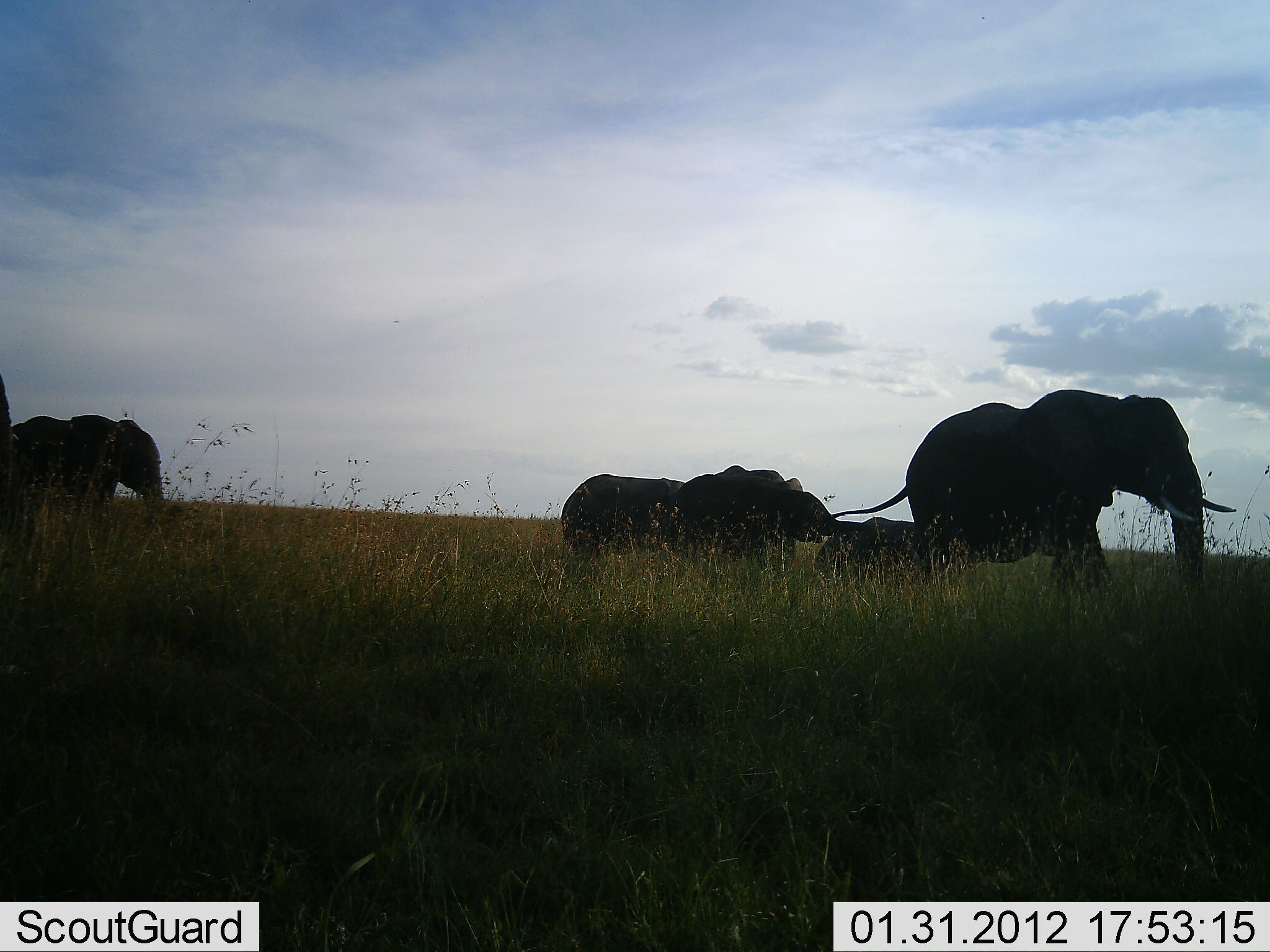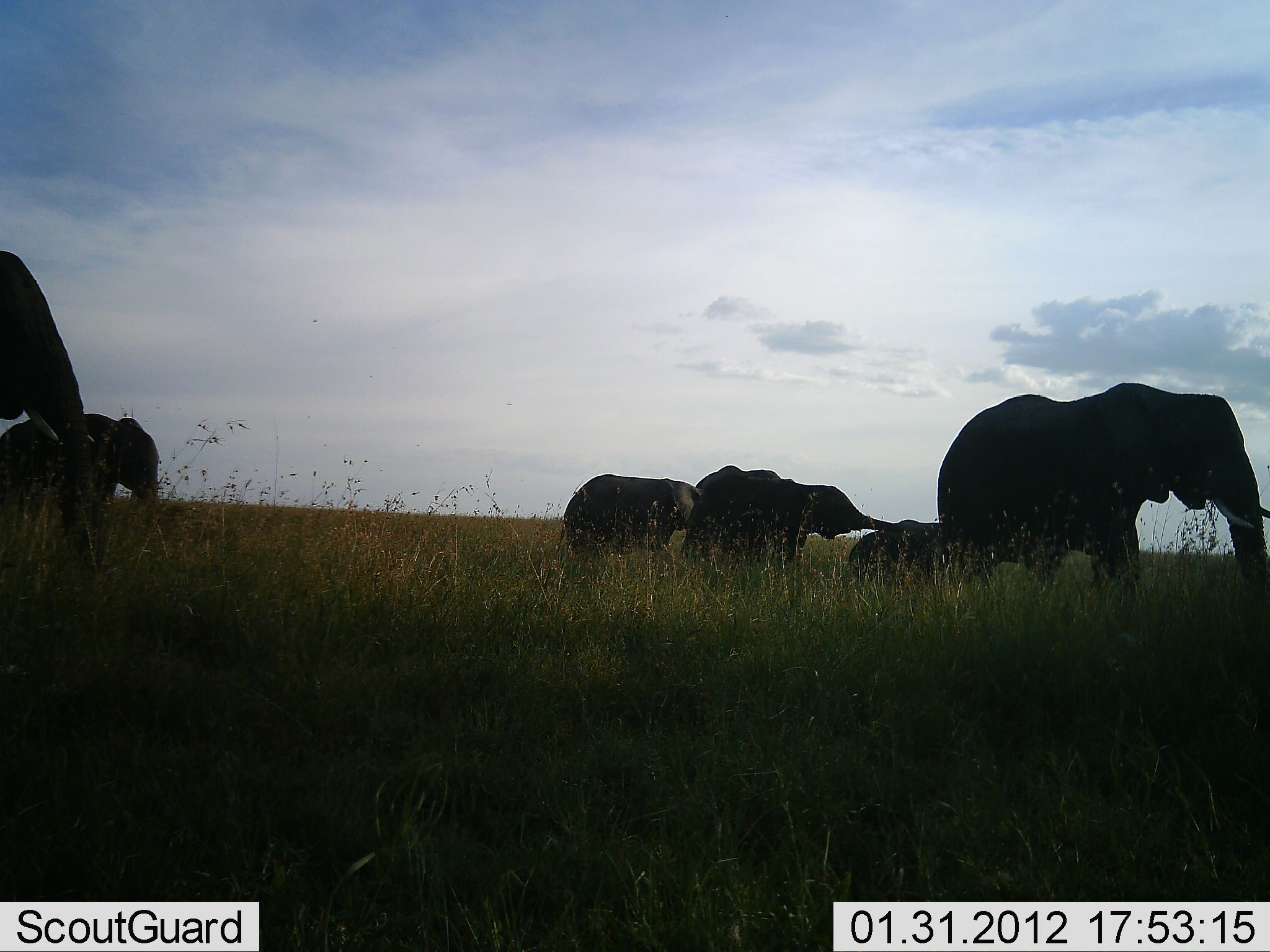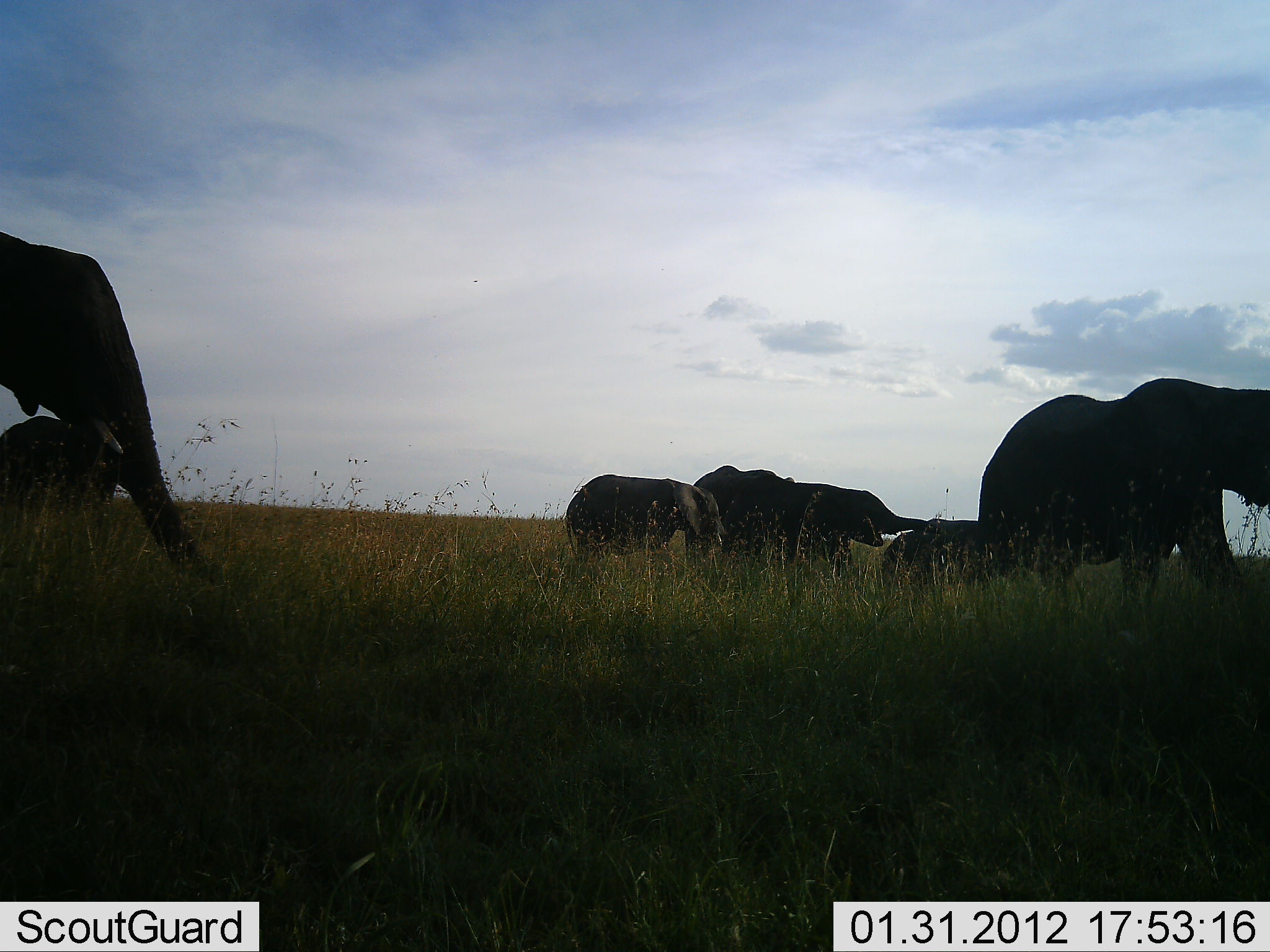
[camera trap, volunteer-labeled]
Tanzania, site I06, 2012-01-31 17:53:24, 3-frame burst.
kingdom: Animalia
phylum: Chordata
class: Mammalia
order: Proboscidea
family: Elephantidae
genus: Loxodonta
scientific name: Loxodonta africana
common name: african bush elephant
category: elephant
Elephant (african bush elephant) (Loxodonta africana), count 6. Behavior (volunteer vote fractions): standing 22%, resting 0%, moving 89%, interacting 22%. Young present (vote fraction): 89%. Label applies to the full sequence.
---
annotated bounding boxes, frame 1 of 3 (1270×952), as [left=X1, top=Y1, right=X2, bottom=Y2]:
animal: [left=830, top=388, right=1236, bottom=629]; [left=1, top=413, right=171, bottom=561]; [left=657, top=476, right=860, bottom=576]; [left=560, top=472, right=687, bottom=561]; [left=708, top=462, right=800, bottom=573]; [left=848, top=517, right=920, bottom=587]; [left=0, top=371, right=15, bottom=570]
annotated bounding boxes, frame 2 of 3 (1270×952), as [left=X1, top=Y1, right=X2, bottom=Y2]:
animal: [left=937, top=382, right=1270, bottom=633]; [left=0, top=251, right=96, bottom=583]; [left=681, top=464, right=909, bottom=586]; [left=0, top=413, right=160, bottom=569]; [left=556, top=472, right=707, bottom=563]; [left=845, top=520, right=944, bottom=591]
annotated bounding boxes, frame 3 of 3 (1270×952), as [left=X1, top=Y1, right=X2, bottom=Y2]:
animal: [left=0, top=232, right=224, bottom=596]; [left=977, top=377, right=1270, bottom=619]; [left=718, top=479, right=942, bottom=582]; [left=564, top=470, right=725, bottom=587]; [left=1, top=414, right=120, bottom=514]; [left=880, top=518, right=982, bottom=585]; [left=692, top=465, right=795, bottom=520]